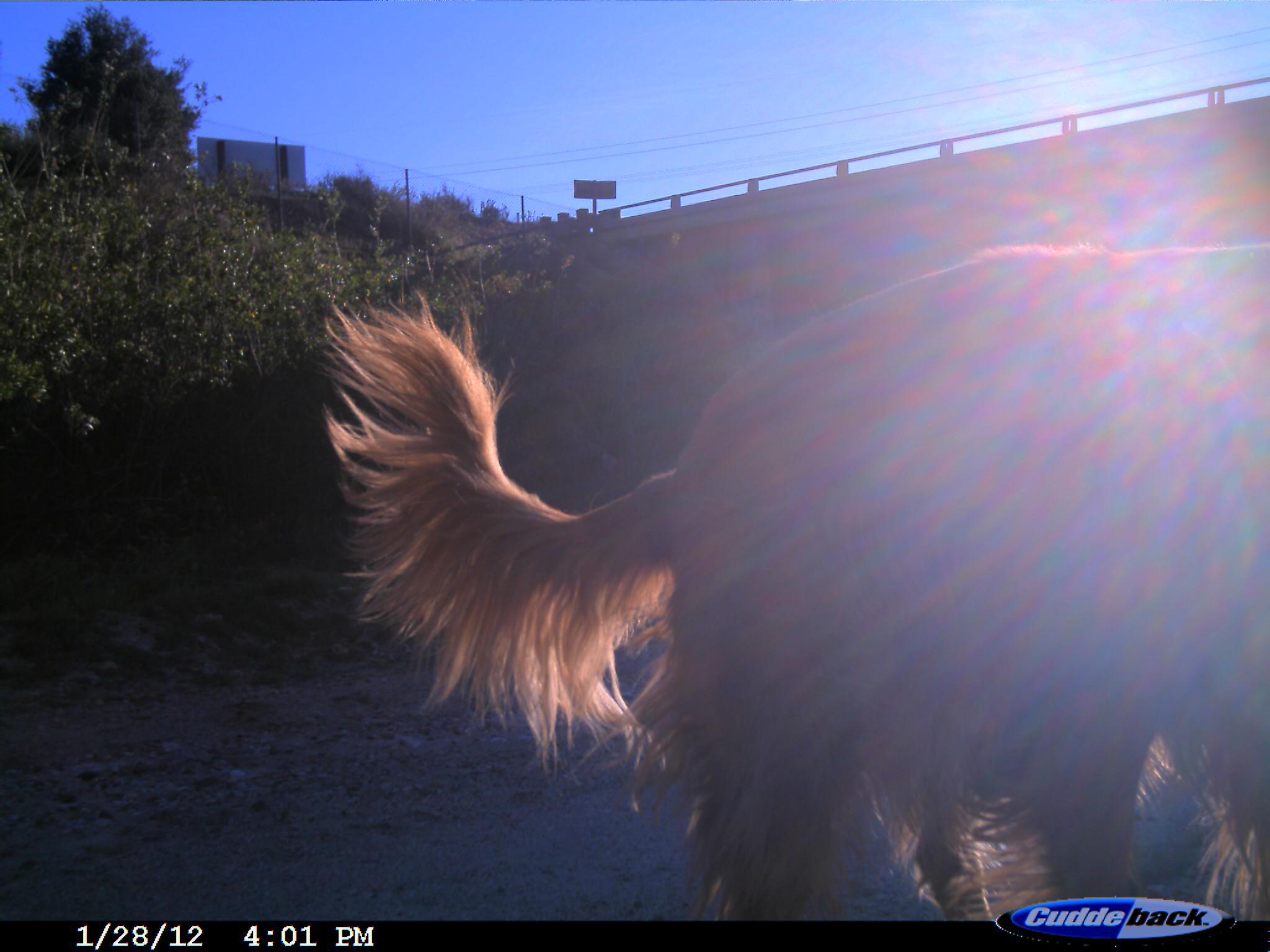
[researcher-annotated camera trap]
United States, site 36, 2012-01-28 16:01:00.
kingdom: Animalia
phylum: Chordata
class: Mammalia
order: Carnivora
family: Canidae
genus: Canis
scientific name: Canis familiaris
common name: domestic dog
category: dog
Dog (domestic dog) (Canis familiaris).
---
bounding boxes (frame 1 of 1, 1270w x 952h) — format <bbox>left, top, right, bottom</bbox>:
dog: <bbox>321, 245, 1270, 927</bbox>